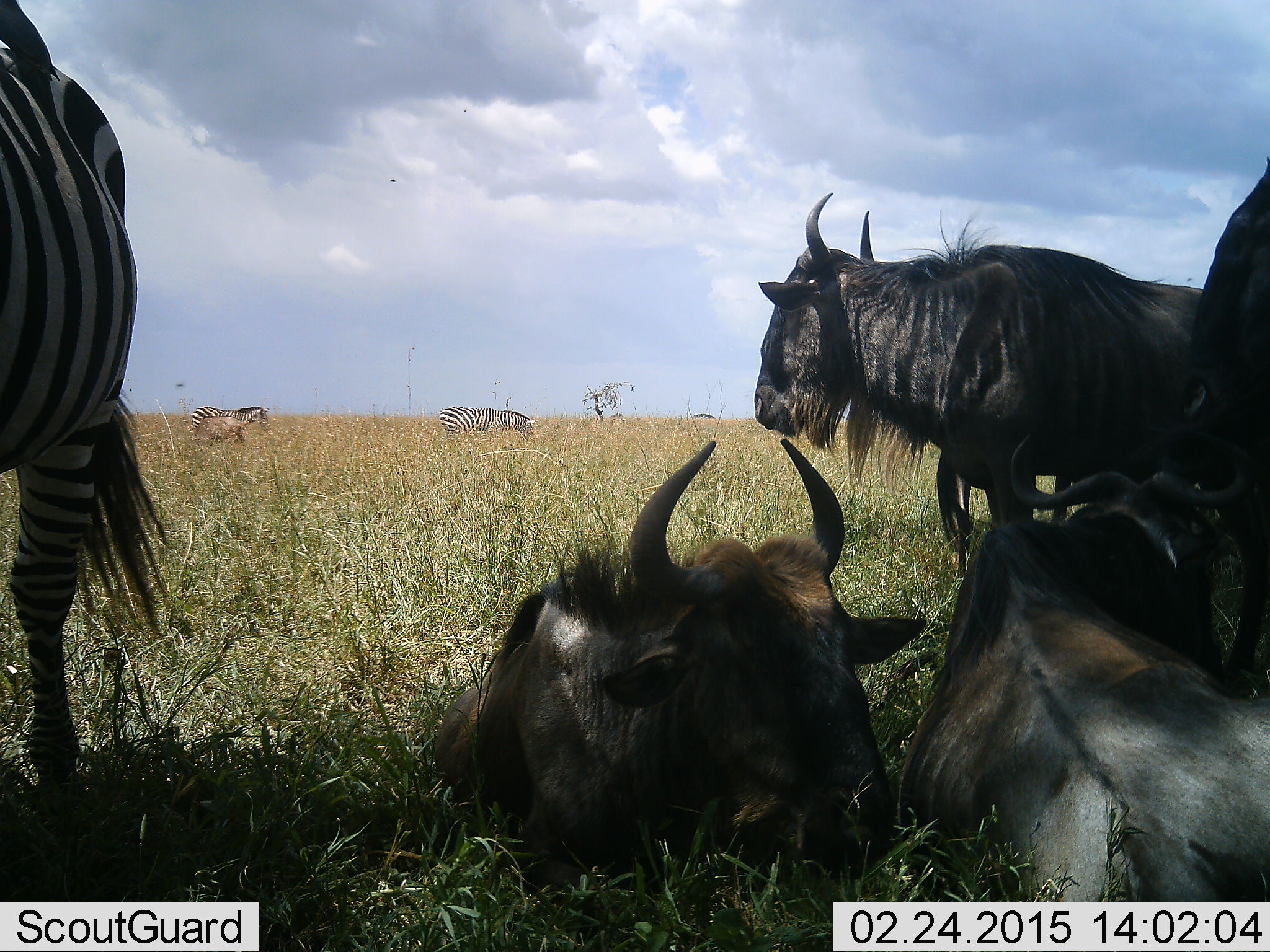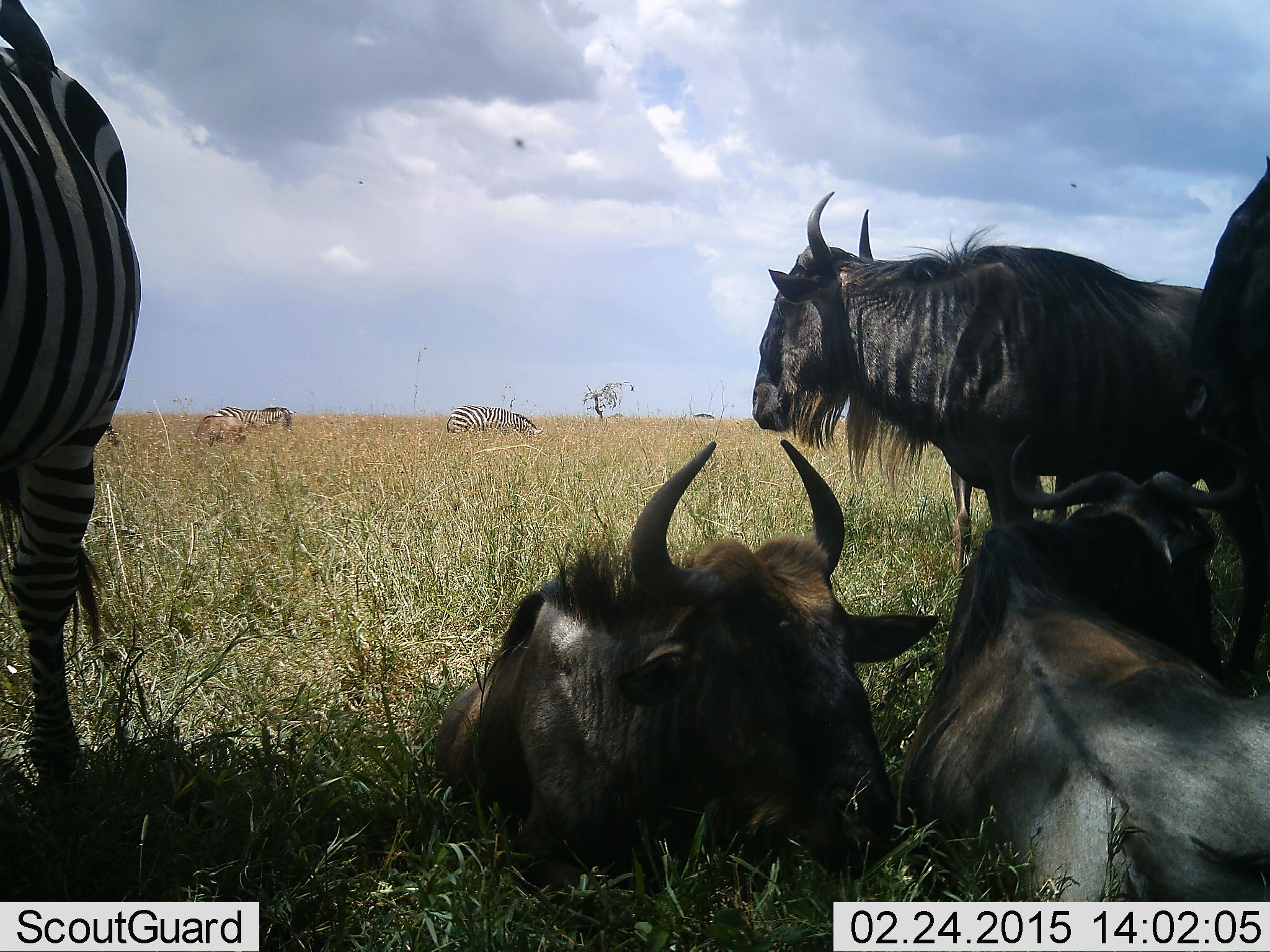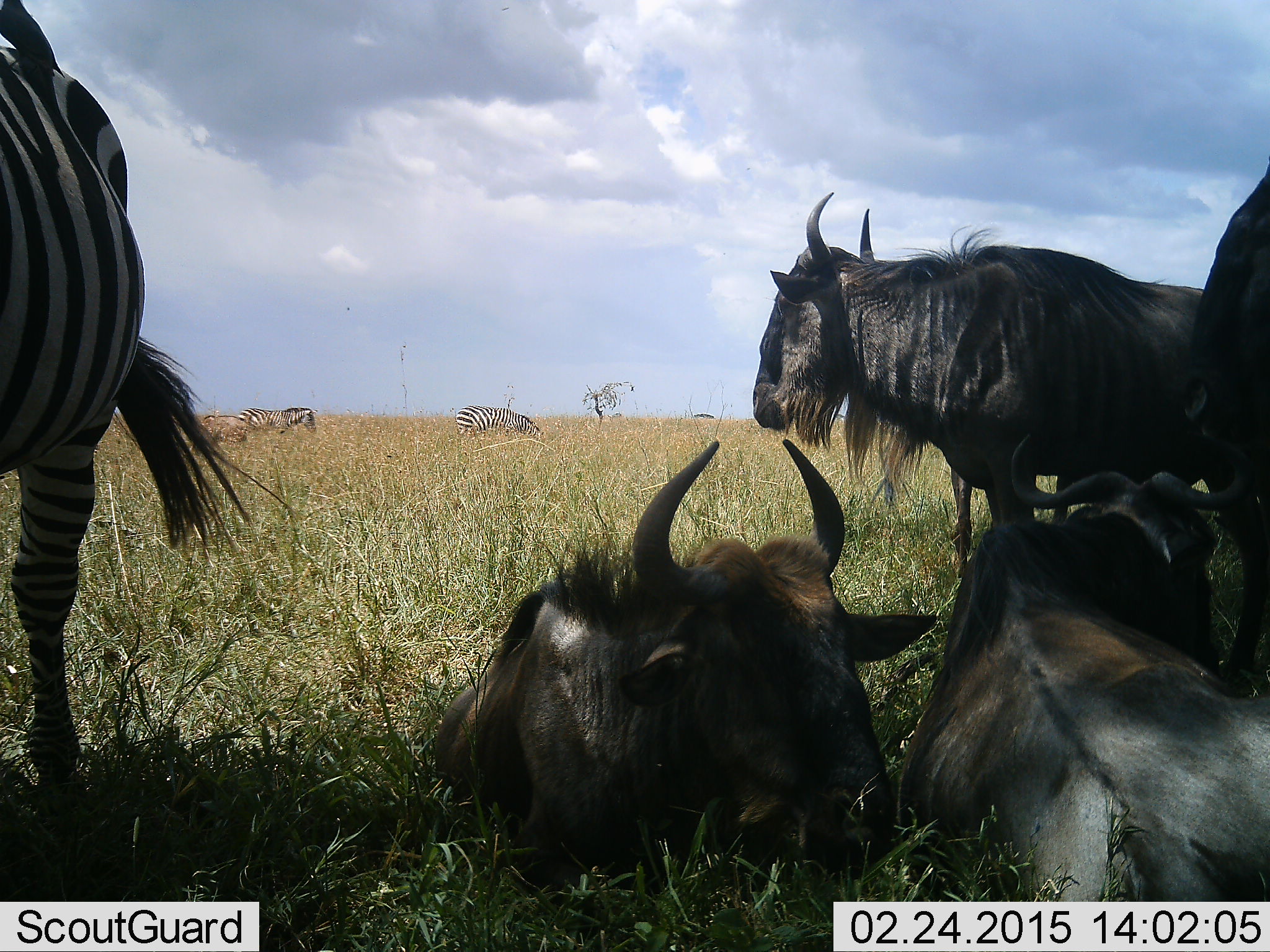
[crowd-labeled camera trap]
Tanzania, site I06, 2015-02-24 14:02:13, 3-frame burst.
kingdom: Animalia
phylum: Chordata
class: Mammalia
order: Artiodactyla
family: Bovidae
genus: Connochaetes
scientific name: Connochaetes taurinus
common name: blue wildebeest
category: wildebeest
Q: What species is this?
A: Wildebeest (blue wildebeest) (Connochaetes taurinus).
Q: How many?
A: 4.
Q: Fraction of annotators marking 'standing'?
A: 42%.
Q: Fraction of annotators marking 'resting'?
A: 100%.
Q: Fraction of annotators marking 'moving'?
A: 8%.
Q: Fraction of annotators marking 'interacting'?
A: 0%.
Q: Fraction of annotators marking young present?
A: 0%.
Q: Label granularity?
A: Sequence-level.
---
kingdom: Animalia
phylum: Chordata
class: Mammalia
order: Perissodactyla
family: Equidae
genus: Equus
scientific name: Equus quagga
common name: plains zebra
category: zebra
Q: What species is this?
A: Zebra (plains zebra) (Equus quagga).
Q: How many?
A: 3.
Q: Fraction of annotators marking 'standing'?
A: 60%.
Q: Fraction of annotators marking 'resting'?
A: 10%.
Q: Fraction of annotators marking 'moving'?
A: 50%.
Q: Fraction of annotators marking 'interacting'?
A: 0%.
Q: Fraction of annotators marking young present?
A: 0%.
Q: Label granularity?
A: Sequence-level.